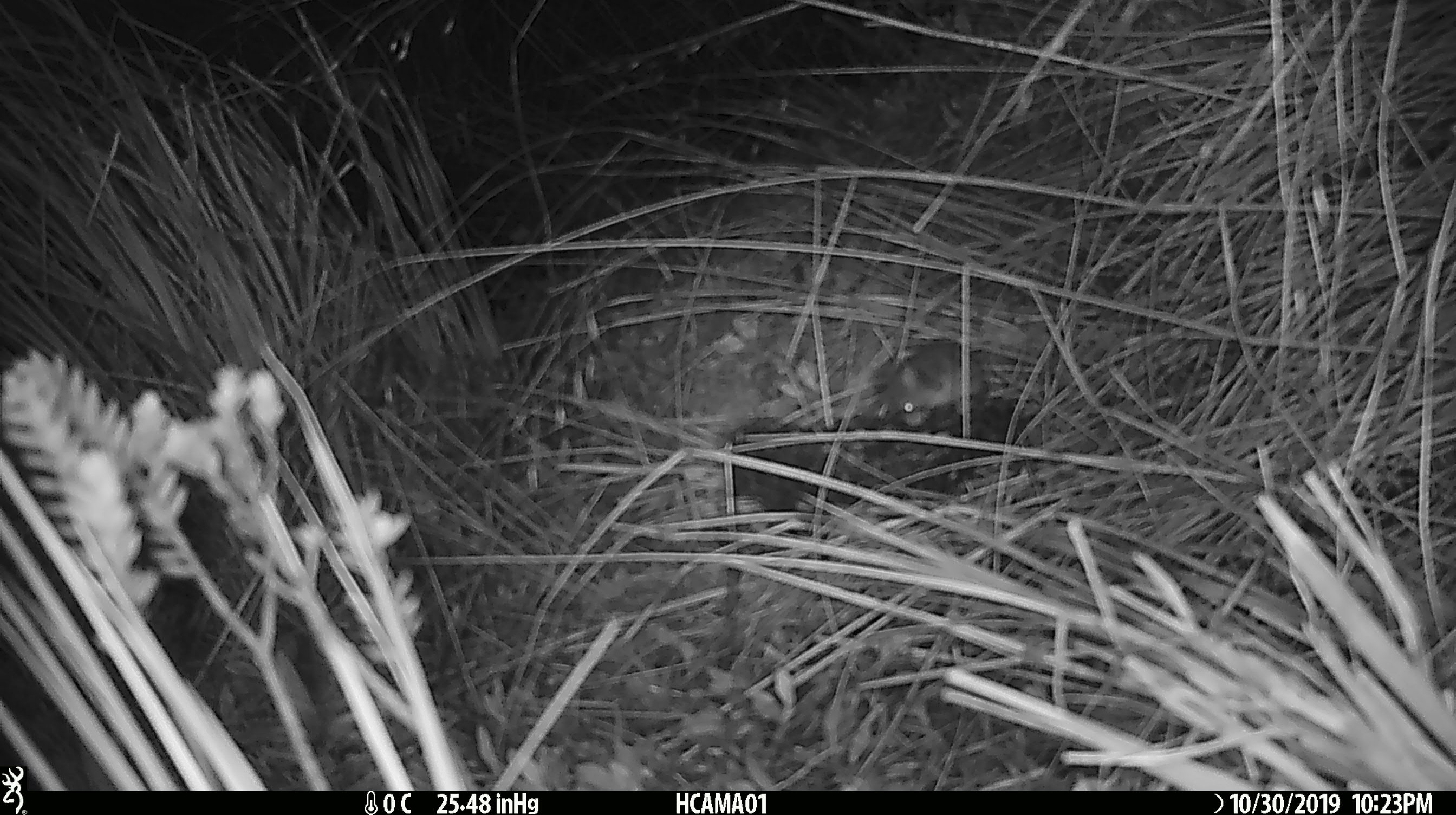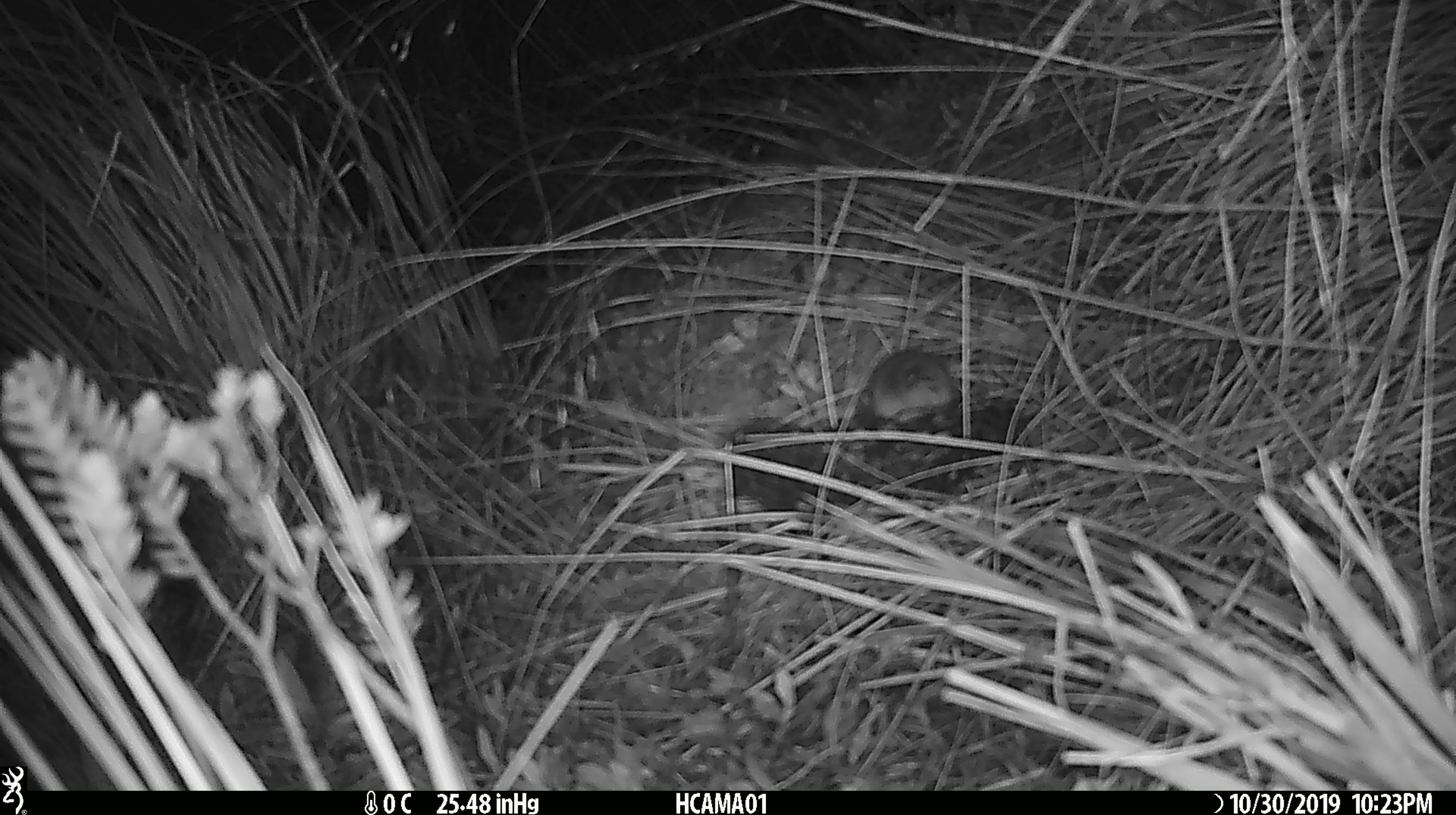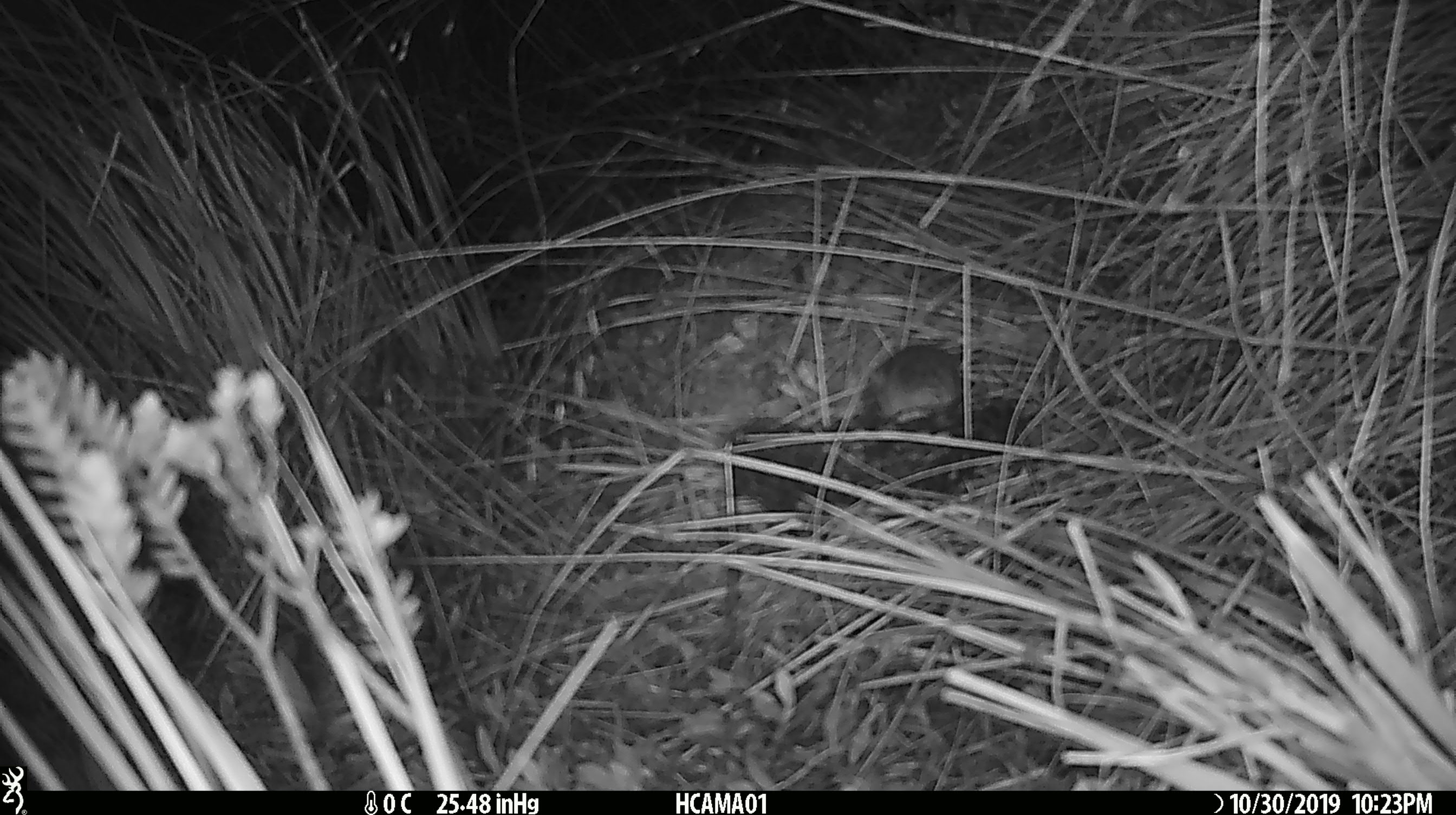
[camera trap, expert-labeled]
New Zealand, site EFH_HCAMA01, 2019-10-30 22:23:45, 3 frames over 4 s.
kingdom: Animalia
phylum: Chordata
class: Mammalia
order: Rodentia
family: Muridae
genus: Mus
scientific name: Mus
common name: mouse